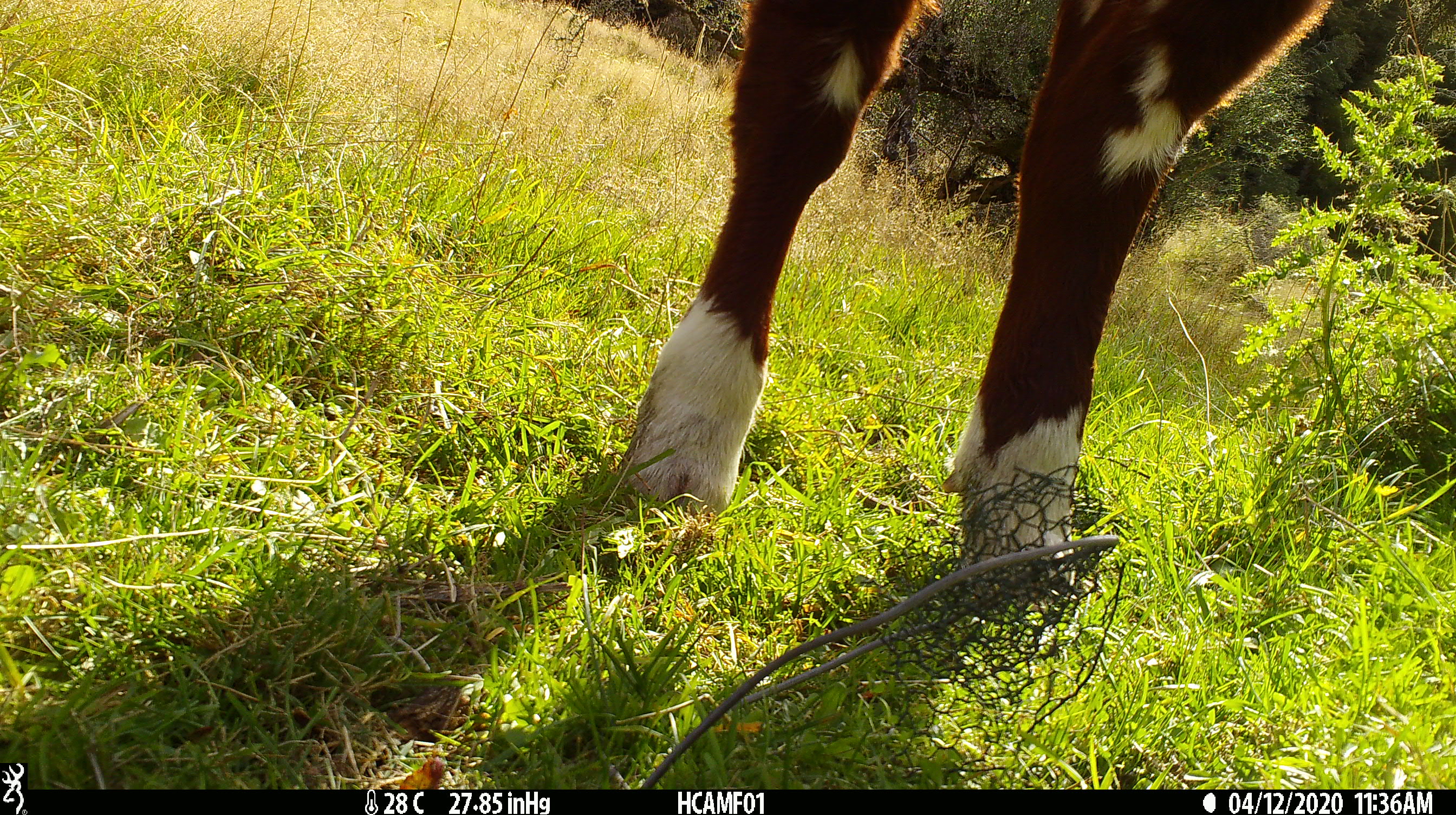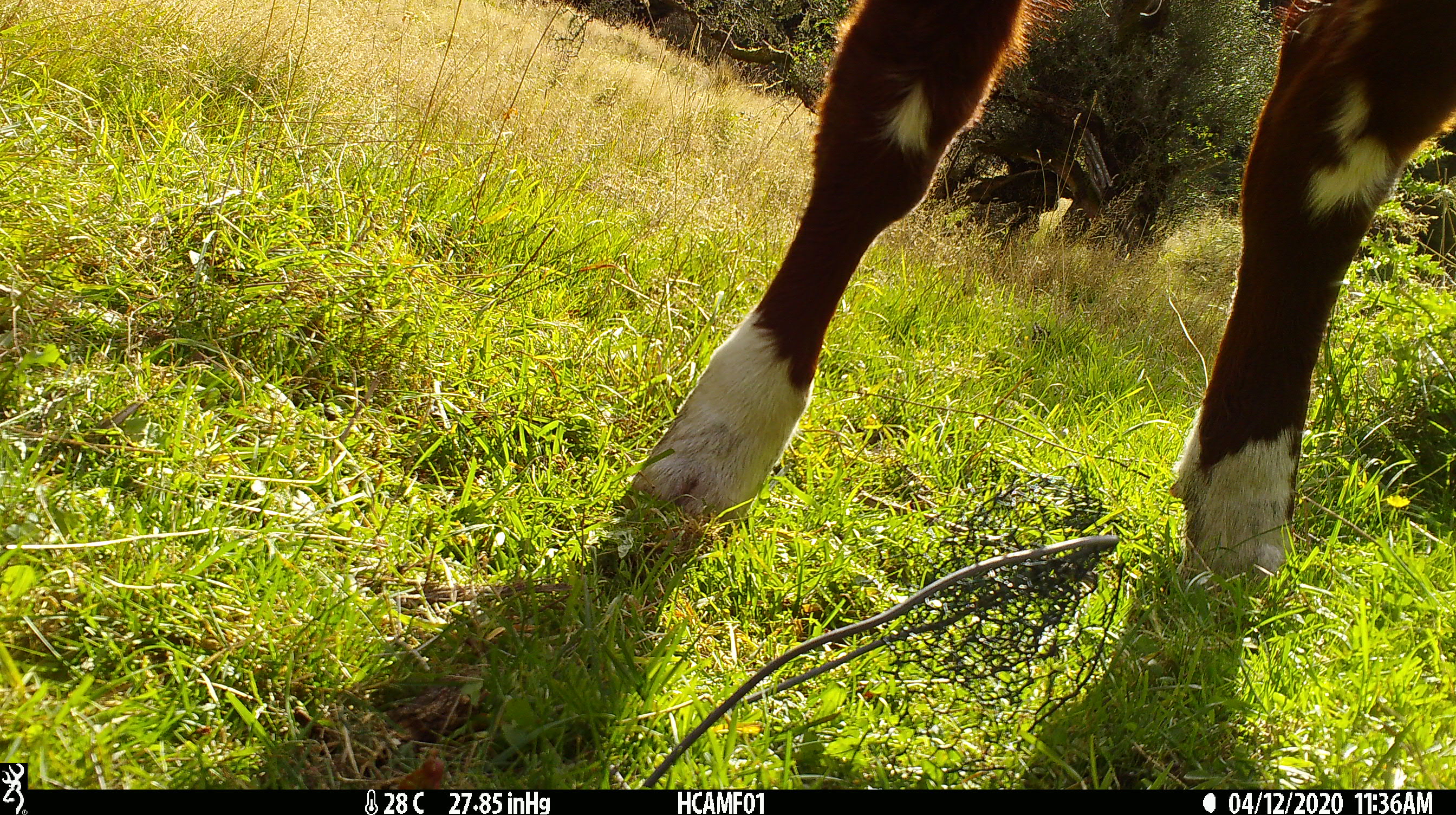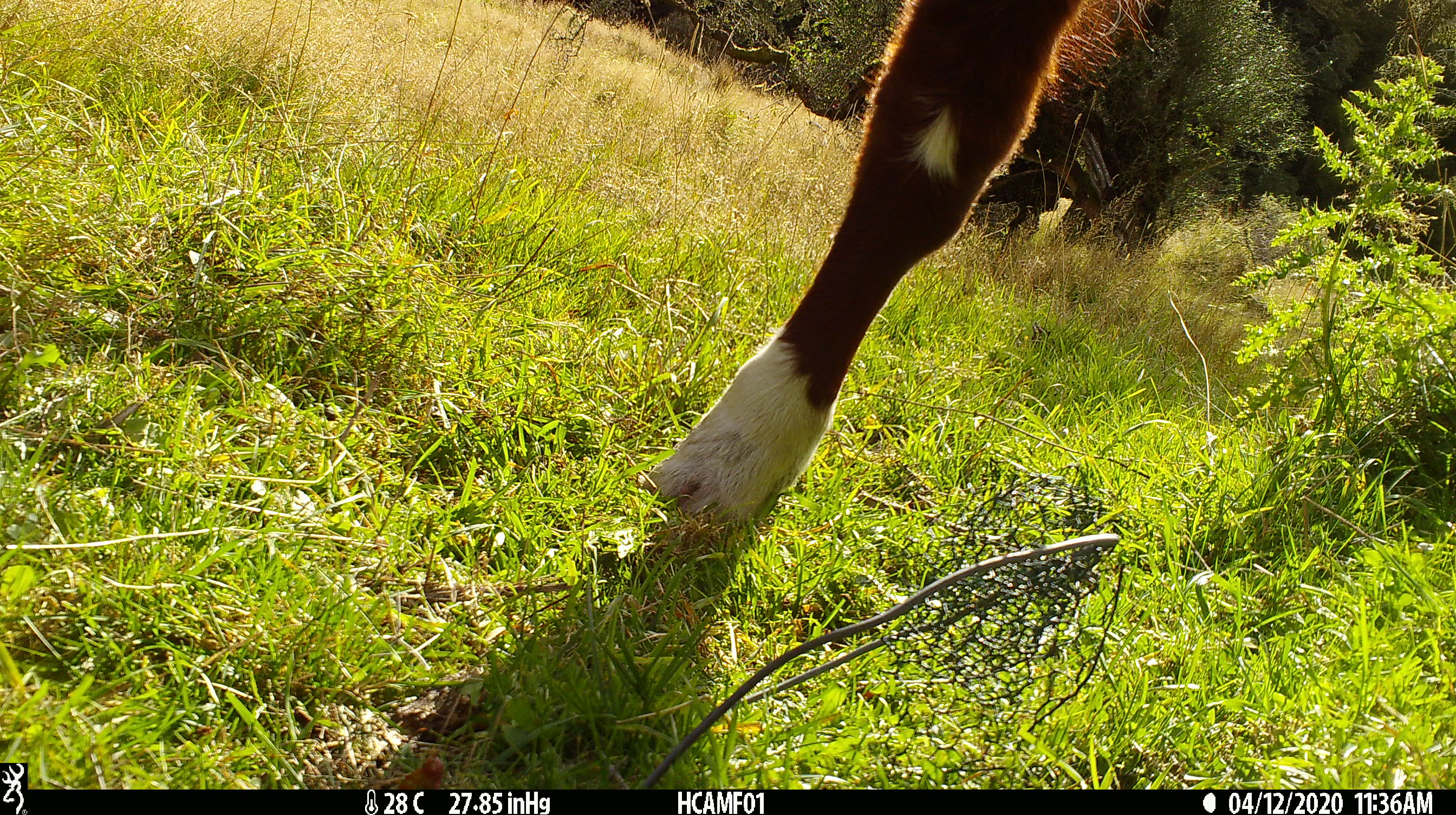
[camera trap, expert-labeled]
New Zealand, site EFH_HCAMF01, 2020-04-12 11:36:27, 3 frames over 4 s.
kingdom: Animalia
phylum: Chordata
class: Mammalia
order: Artiodactyla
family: Bovidae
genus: Bos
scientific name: Bos taurus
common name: domestic cow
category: cow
Cow (domestic cow) (Bos taurus).